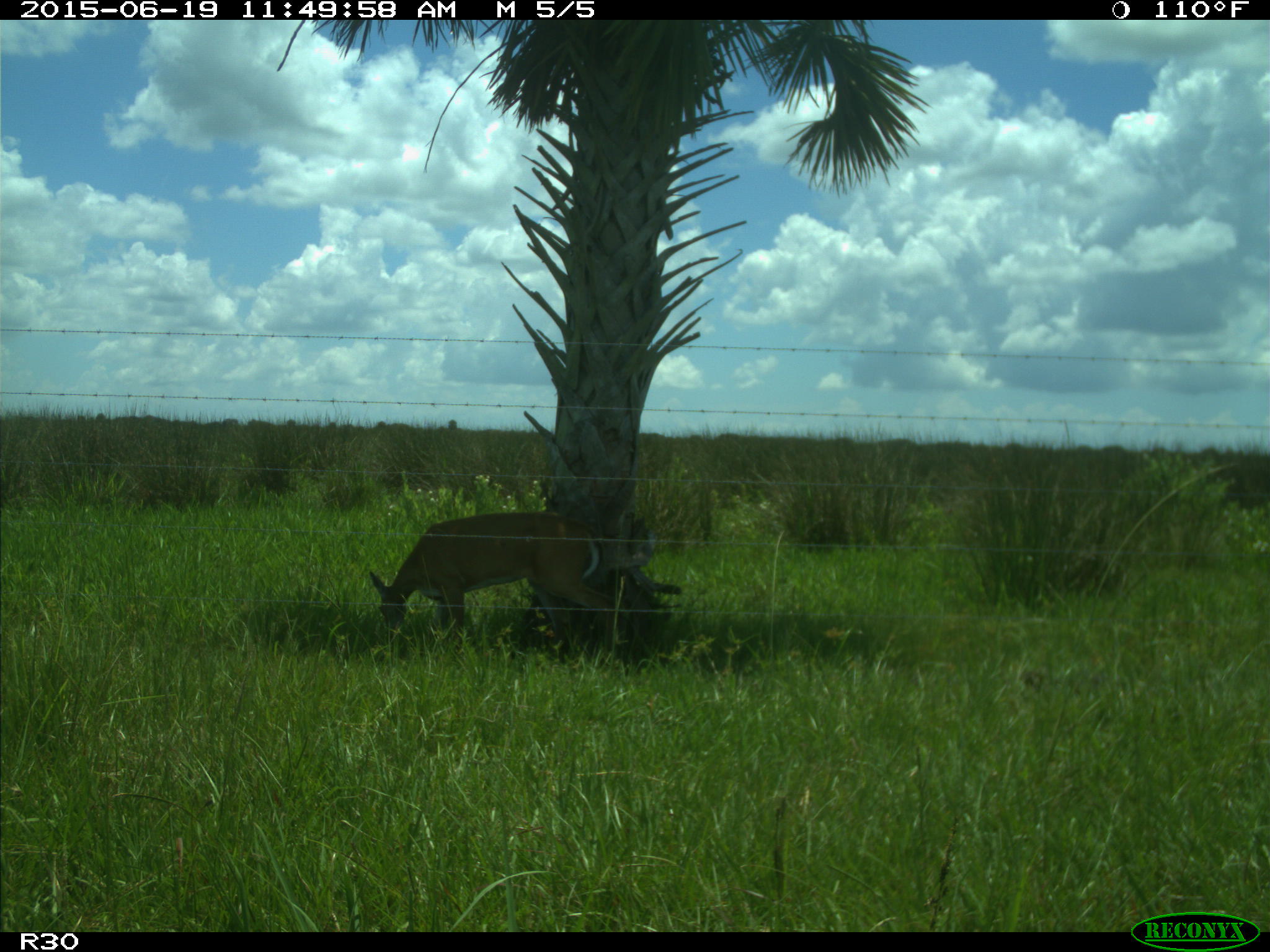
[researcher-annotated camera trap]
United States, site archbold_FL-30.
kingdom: Animalia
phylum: Chordata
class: Mammalia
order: Artiodactyla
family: Cervidae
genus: Odocoileus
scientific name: Odocoileus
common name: deer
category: unidentified deer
Unidentified deer (deer) (Odocoileus).